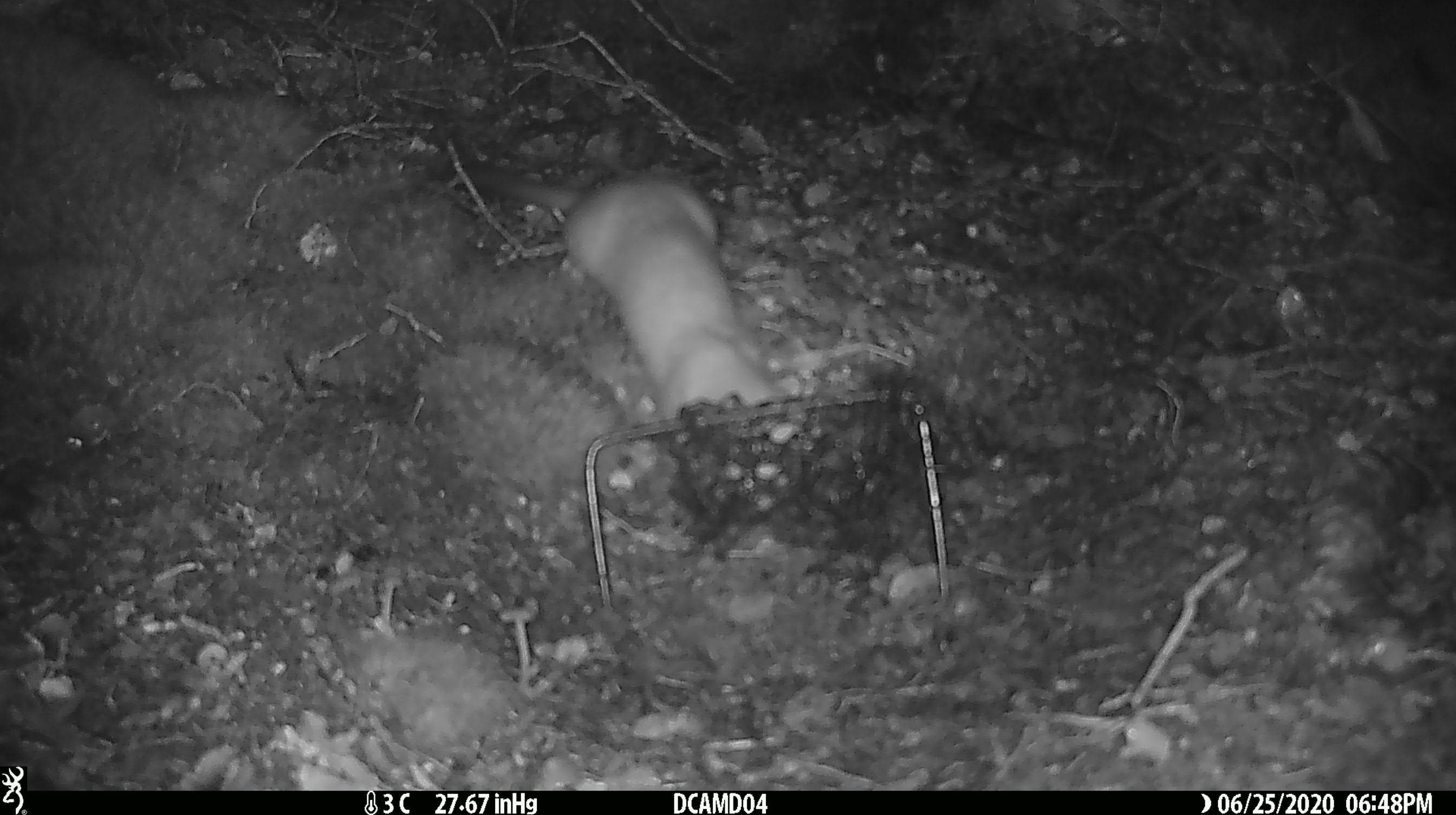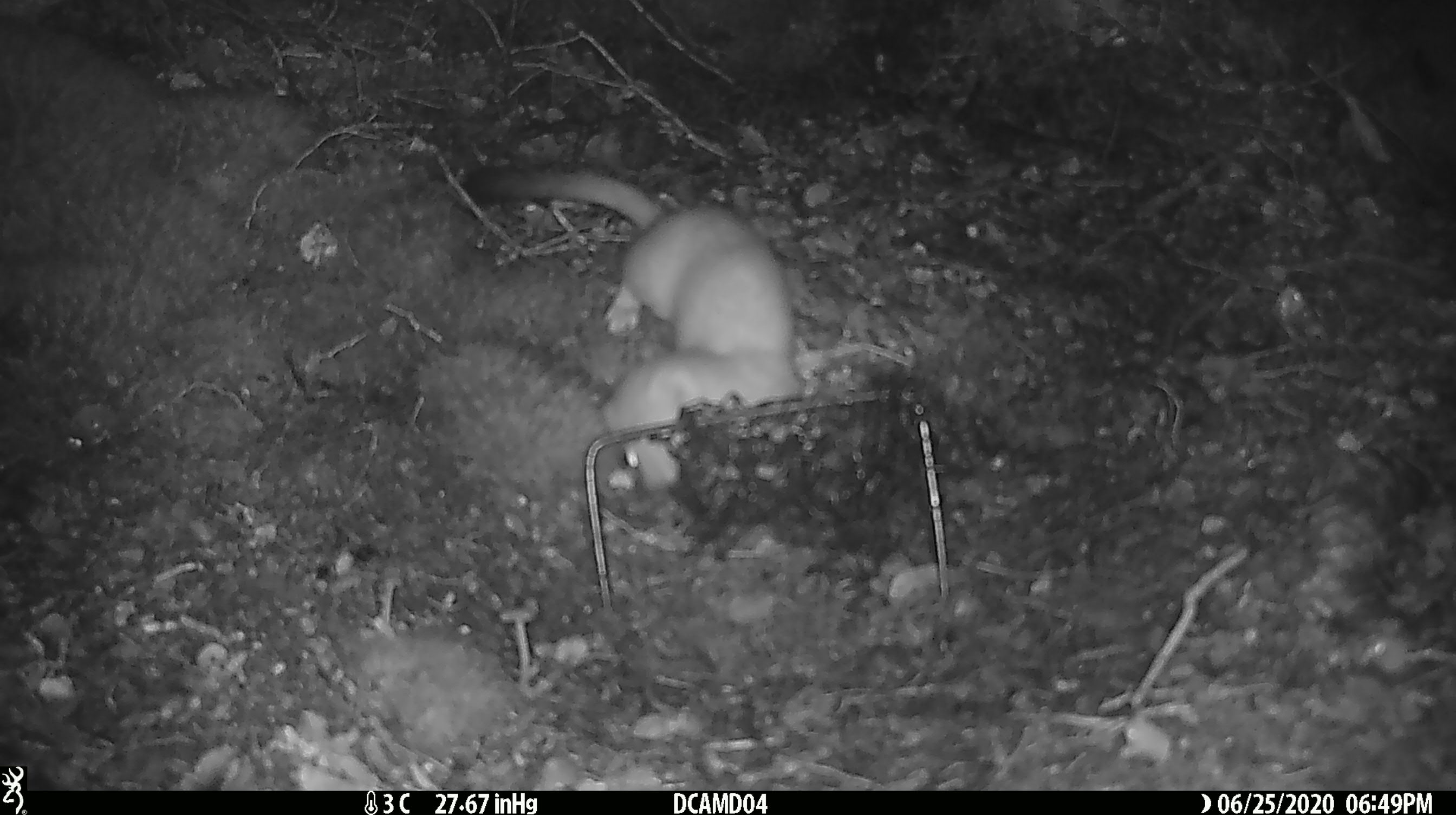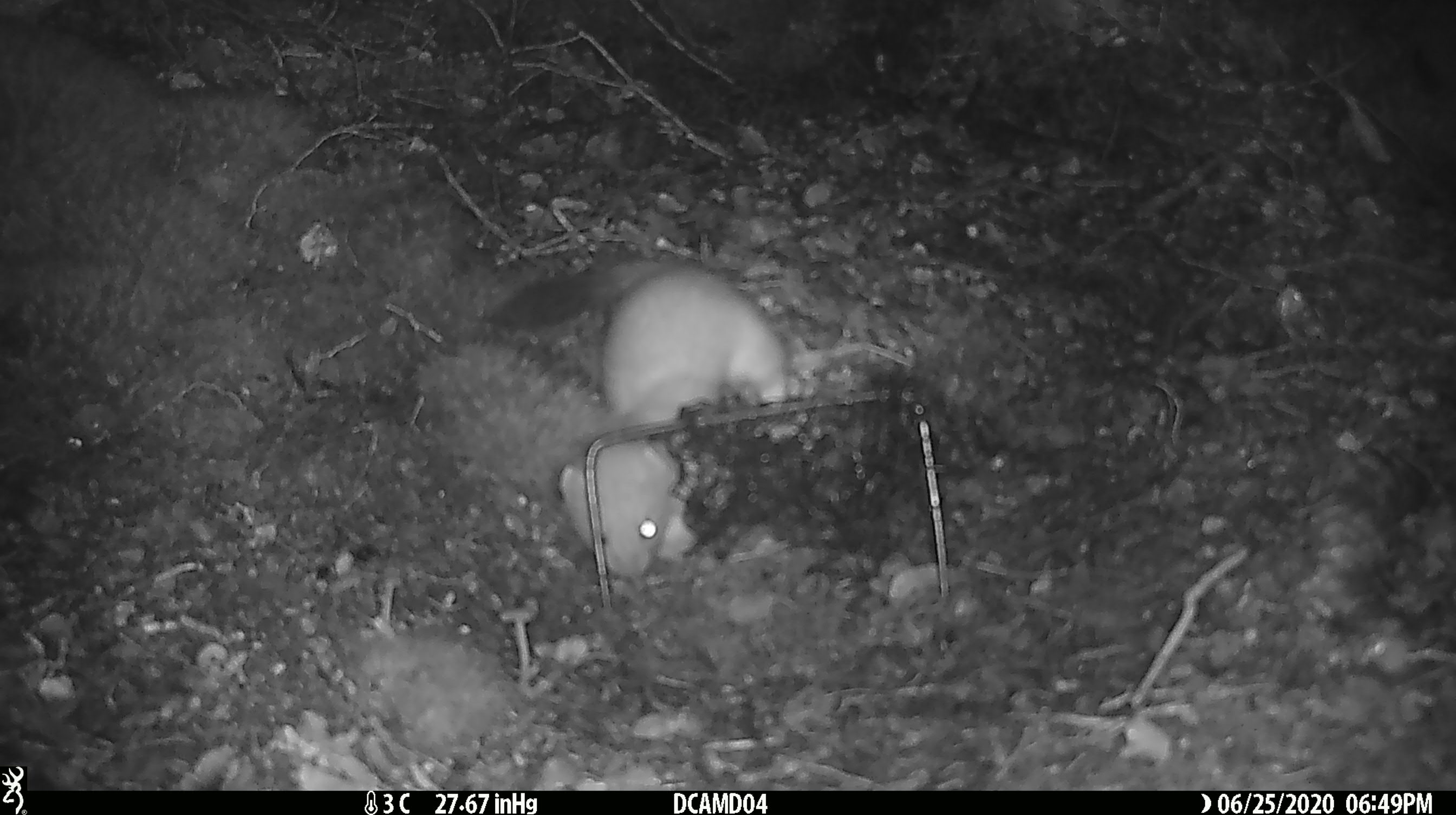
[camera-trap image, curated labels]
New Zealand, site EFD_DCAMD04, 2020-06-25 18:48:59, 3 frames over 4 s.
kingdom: Animalia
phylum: Chordata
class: Mammalia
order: Carnivora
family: Mustelidae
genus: Mustela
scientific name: Mustela erminea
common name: stoat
Stoat (Mustela erminea).